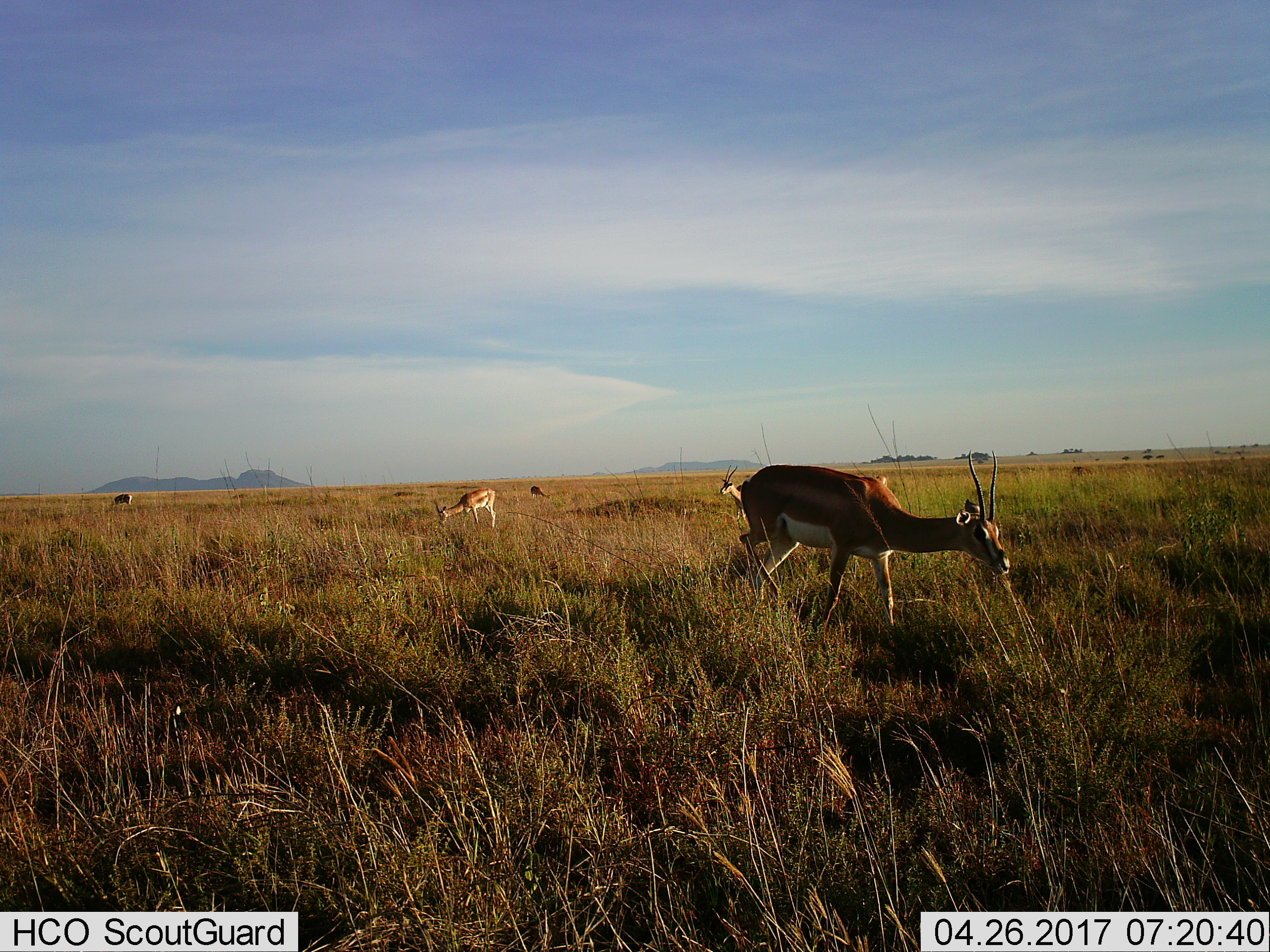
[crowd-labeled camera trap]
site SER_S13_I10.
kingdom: Animalia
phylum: Chordata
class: Mammalia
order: Artiodactyla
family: Bovidae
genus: Eudorcas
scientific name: Eudorcas thomsonii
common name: thomson's gazelle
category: gazellethomsons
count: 5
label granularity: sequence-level